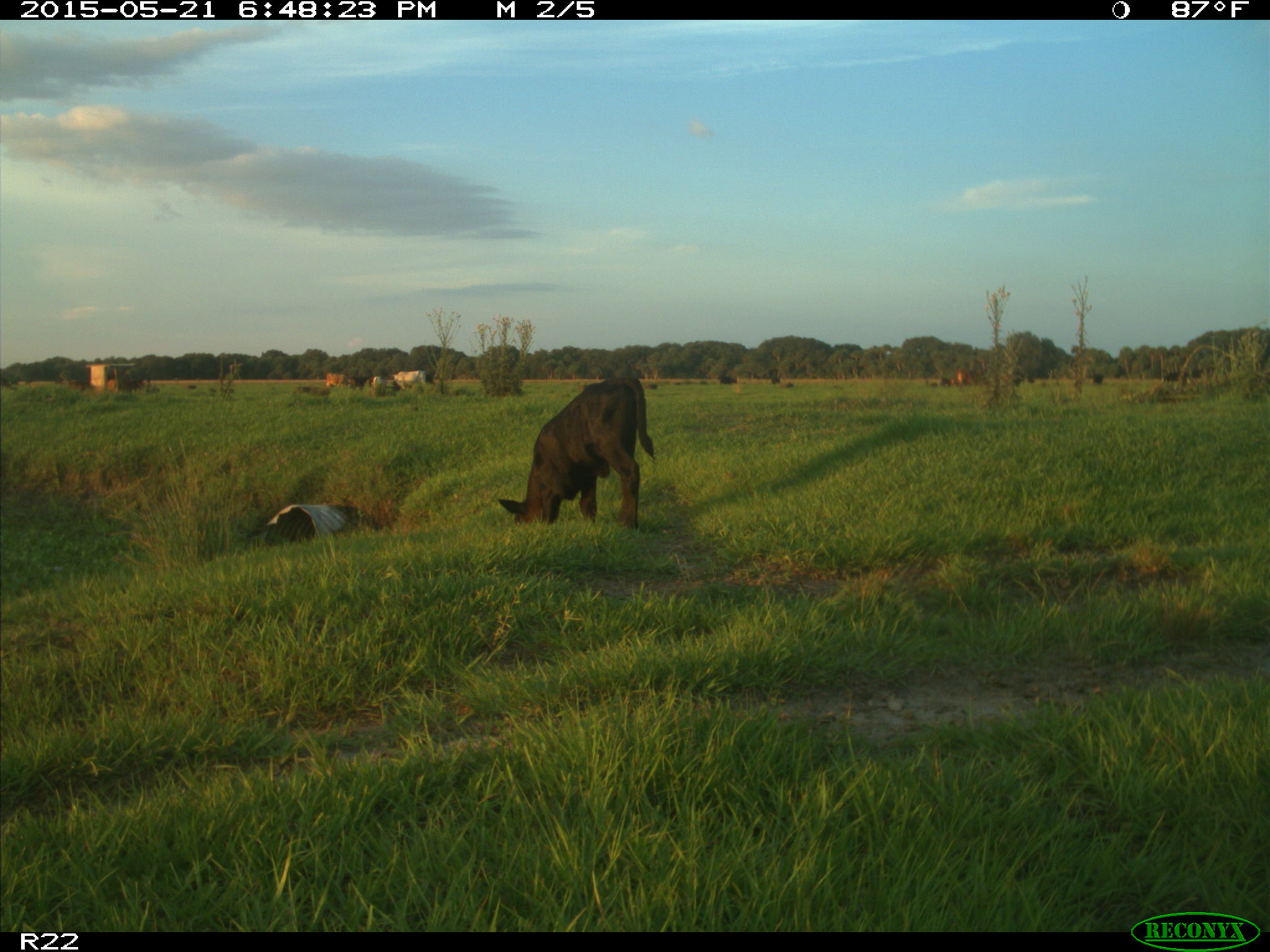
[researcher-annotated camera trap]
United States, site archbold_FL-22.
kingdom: Animalia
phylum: Chordata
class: Mammalia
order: Artiodactyla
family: Bovidae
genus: Bos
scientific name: Bos taurus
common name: domestic cow